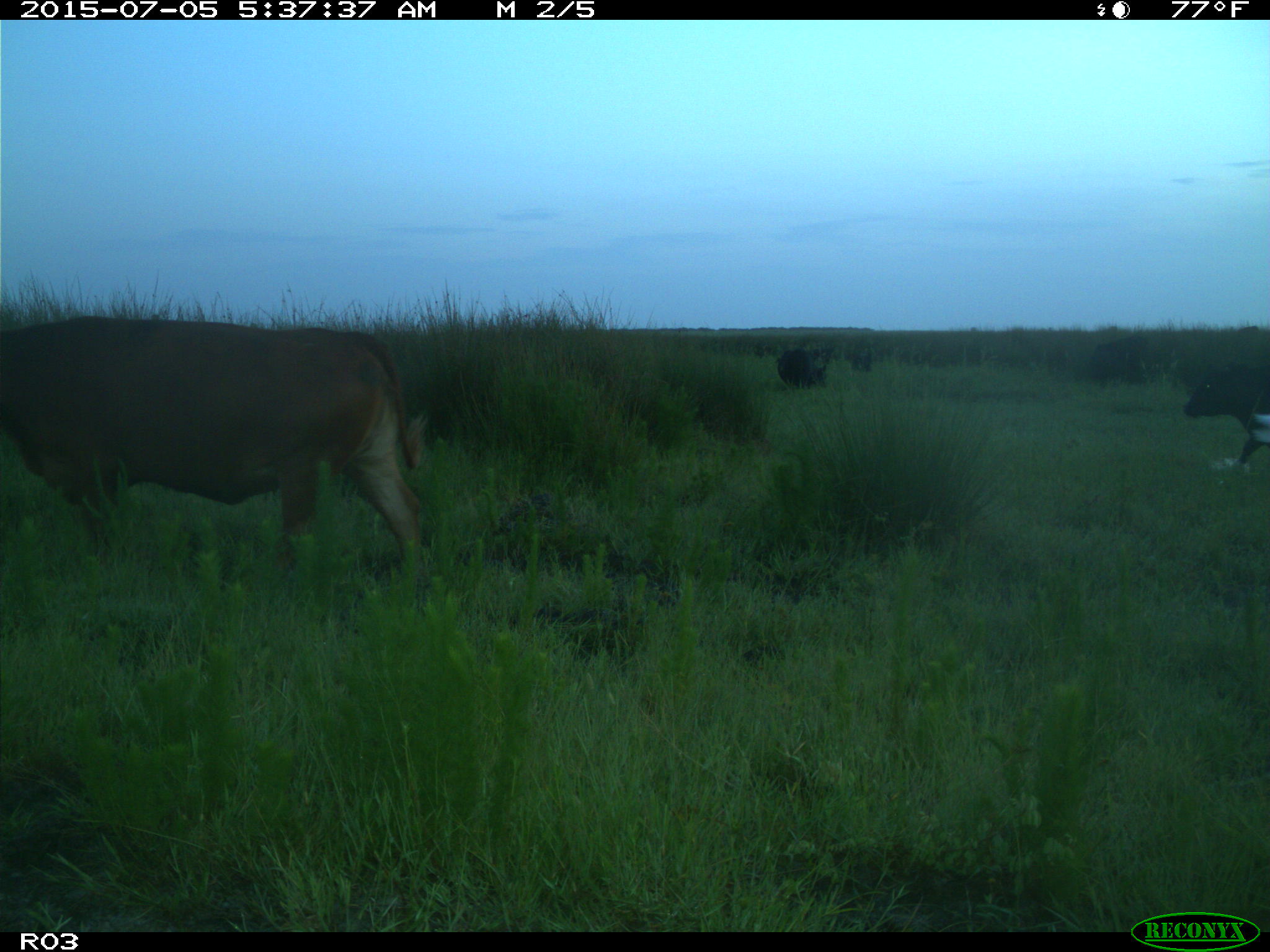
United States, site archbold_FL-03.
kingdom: Animalia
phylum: Chordata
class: Mammalia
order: Artiodactyla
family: Bovidae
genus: Bos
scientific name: Bos taurus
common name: domestic cow